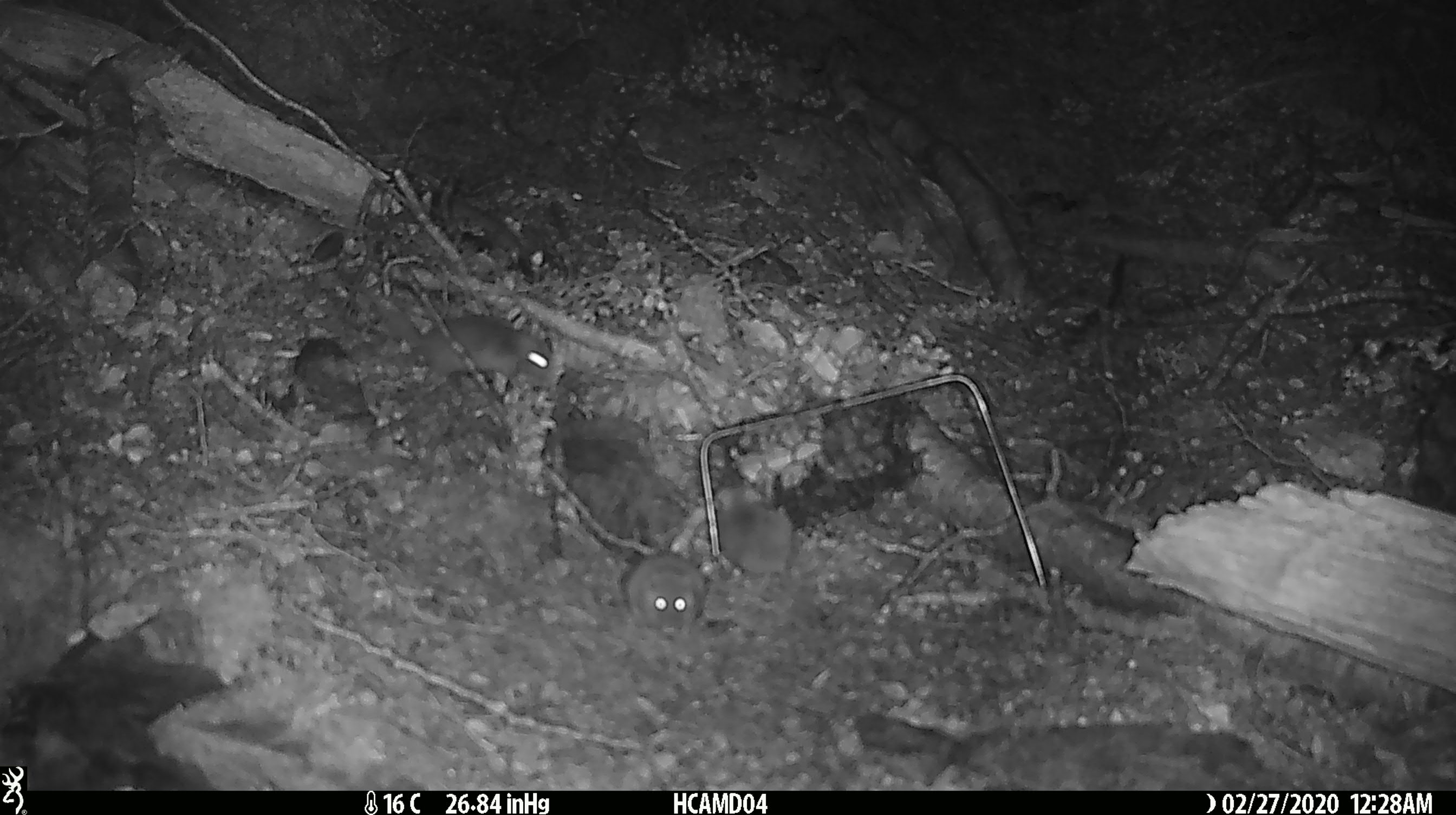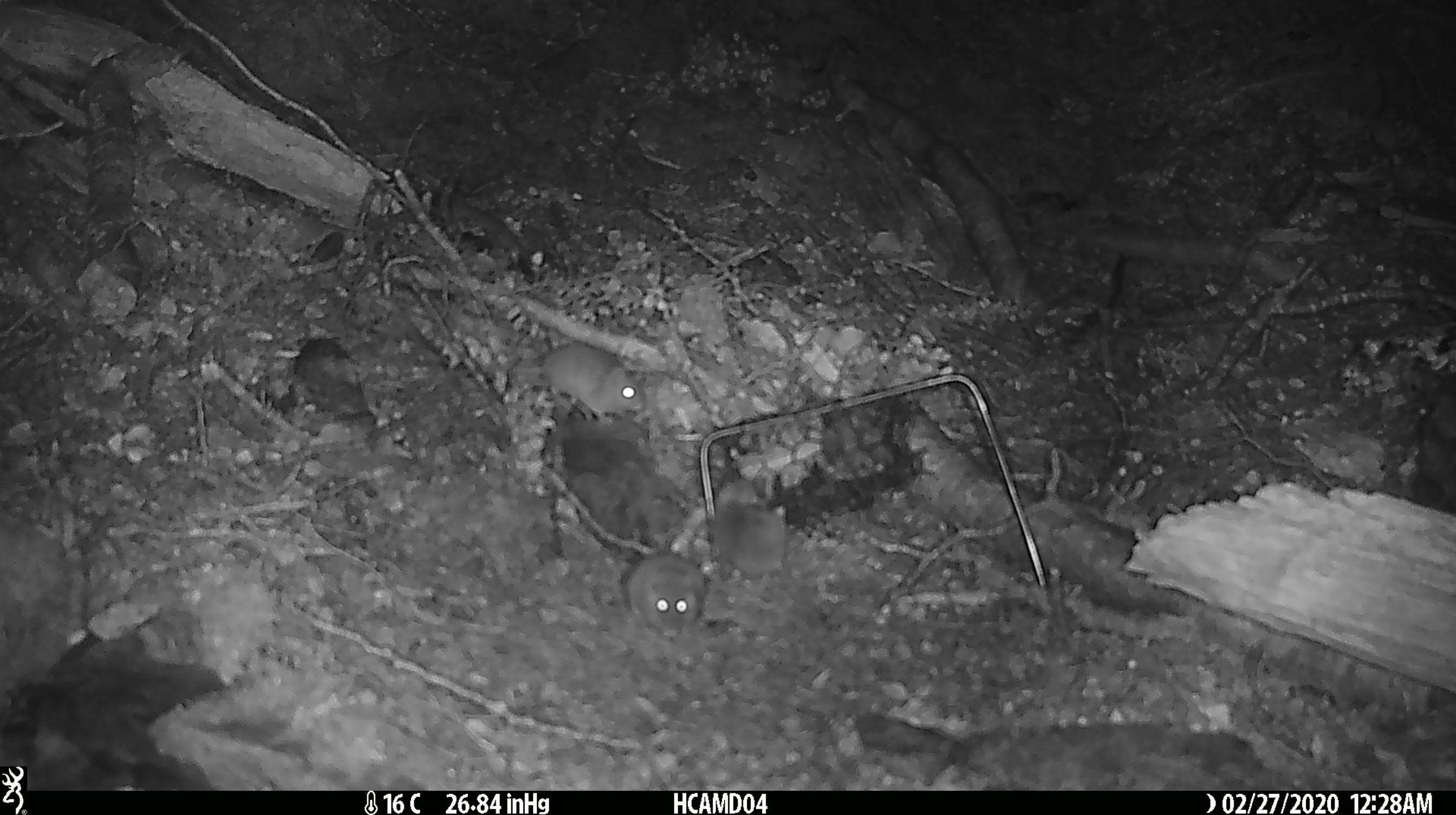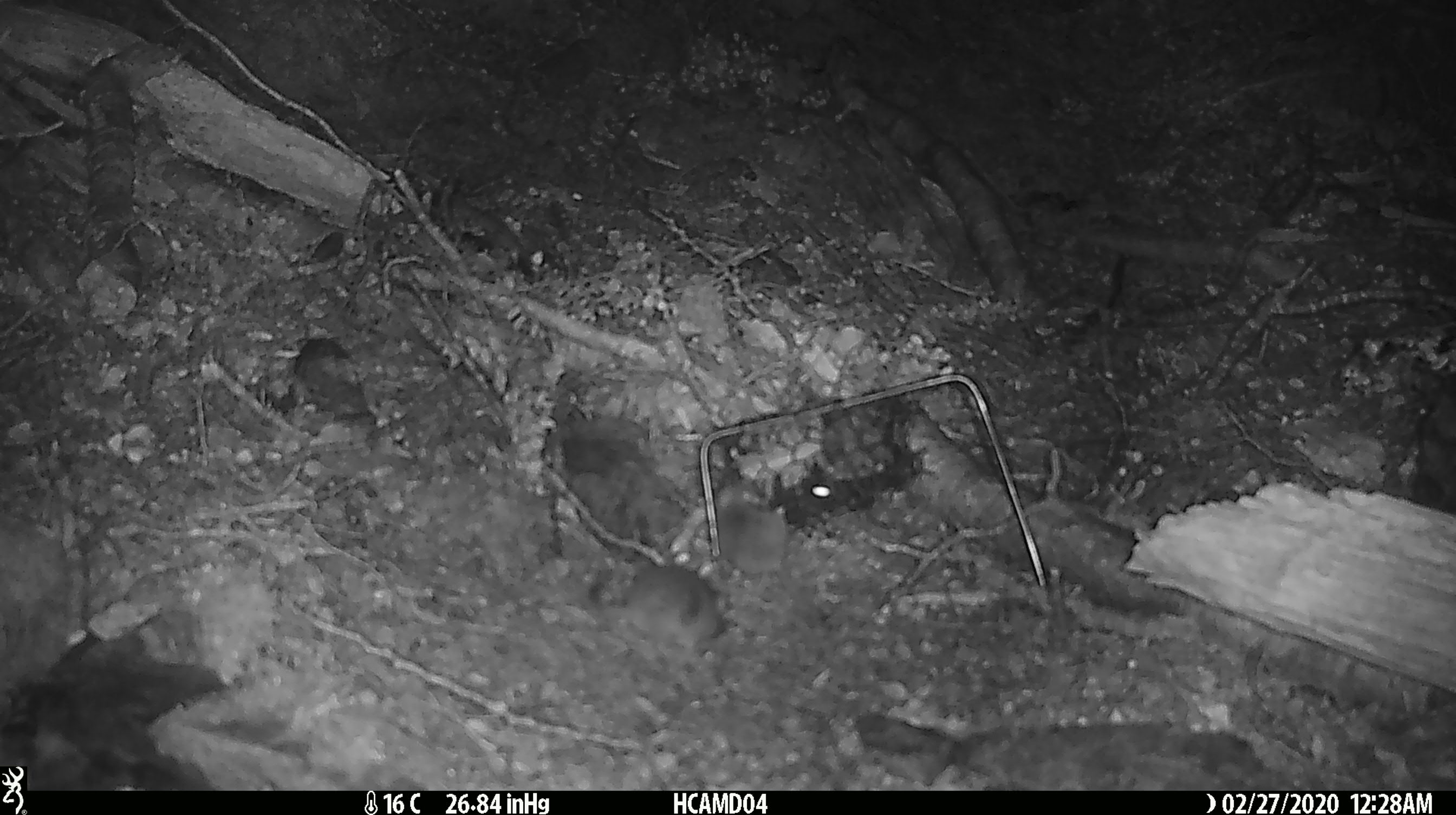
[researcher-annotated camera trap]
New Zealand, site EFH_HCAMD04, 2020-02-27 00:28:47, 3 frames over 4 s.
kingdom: Animalia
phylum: Chordata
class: Mammalia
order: Rodentia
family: Muridae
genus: Mus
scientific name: Mus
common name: mouse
Mouse (Mus).